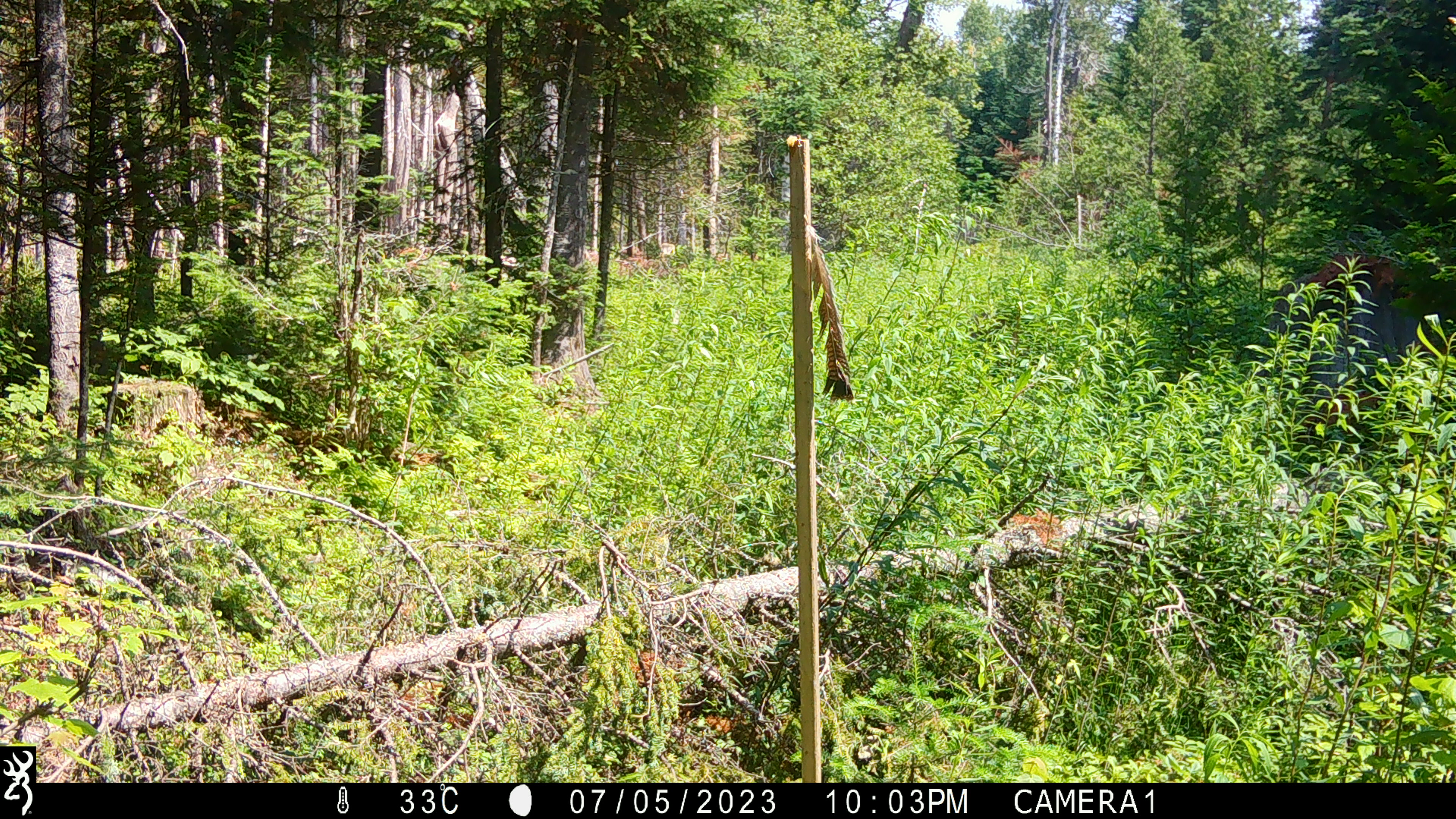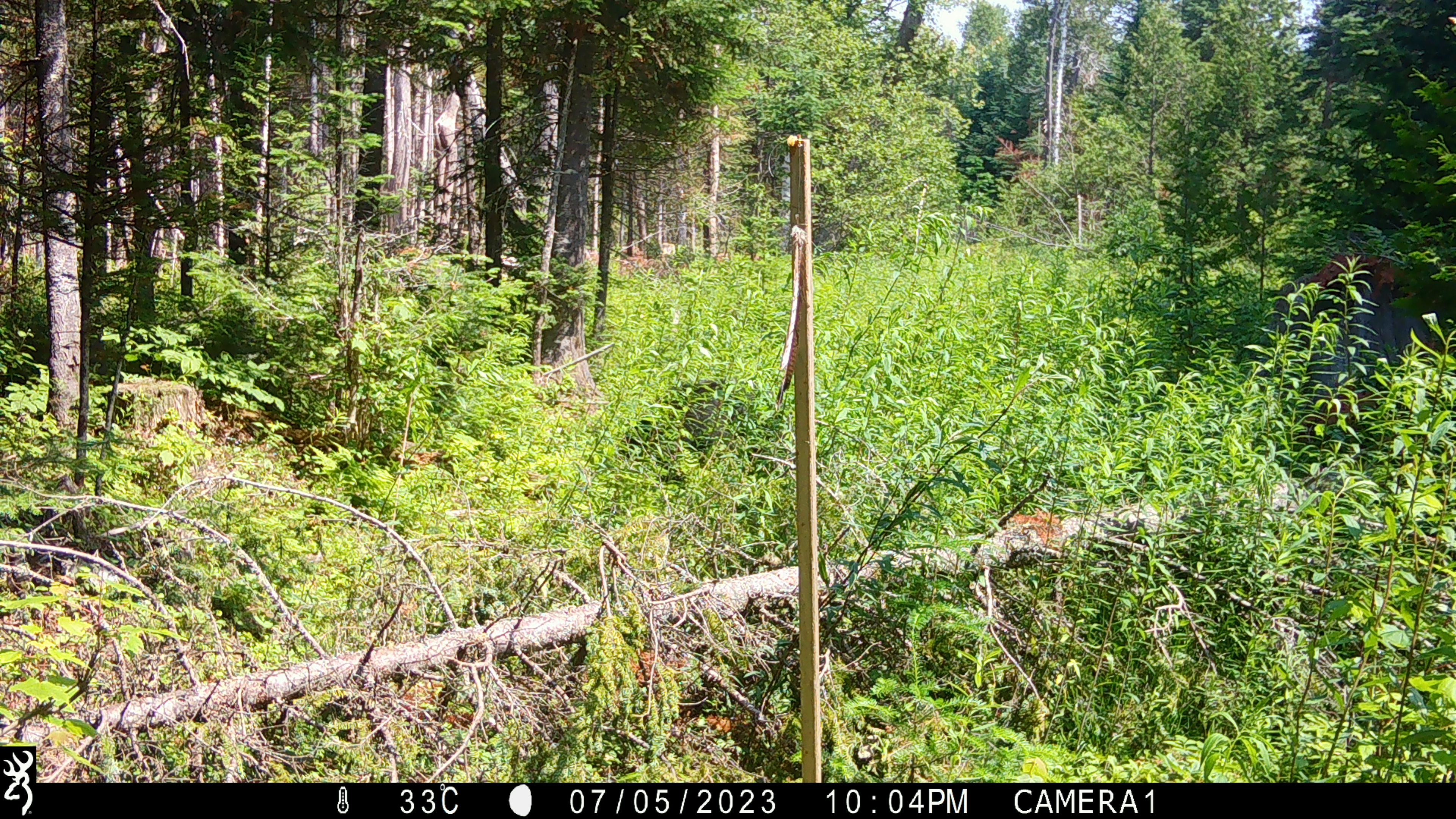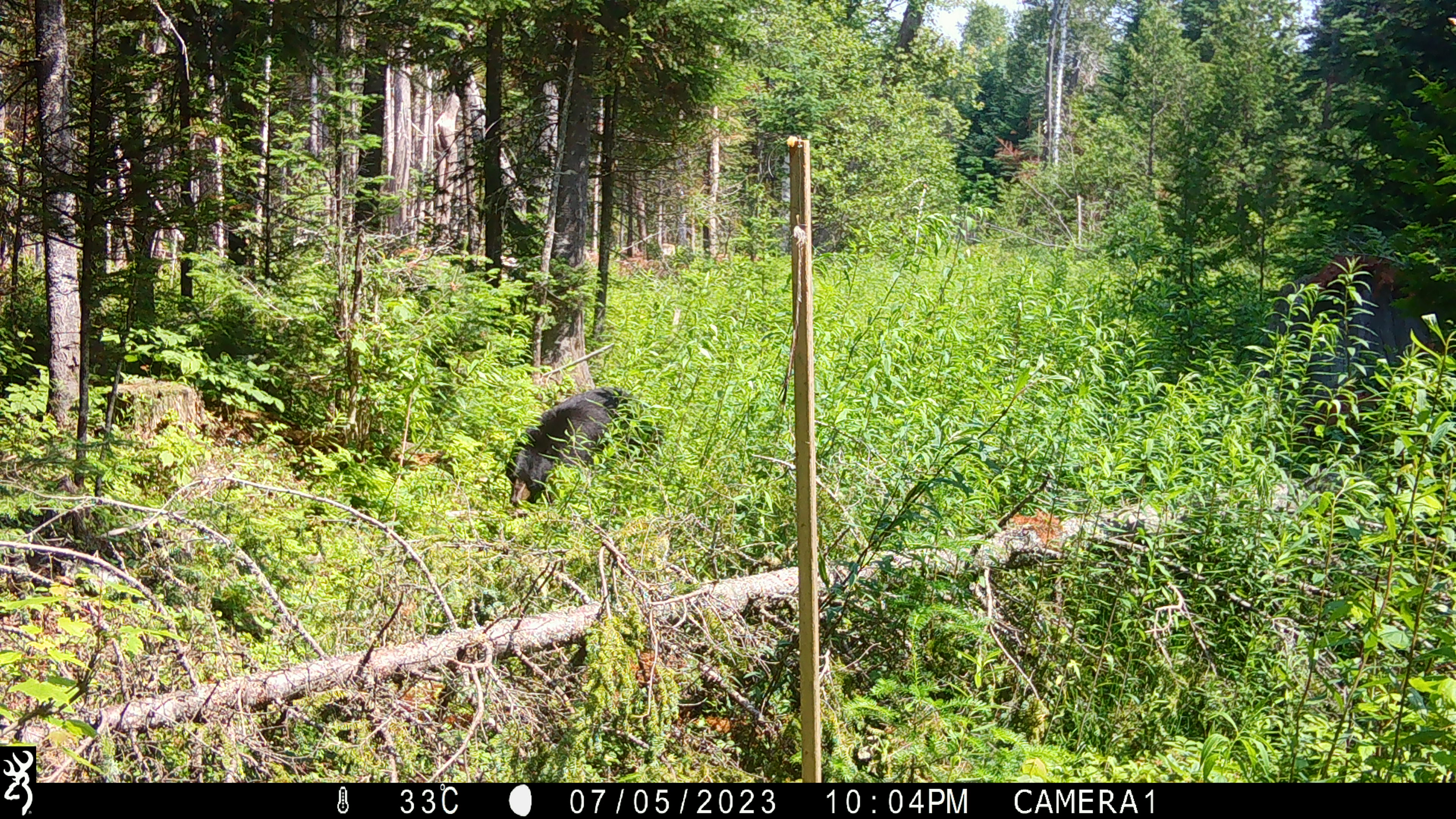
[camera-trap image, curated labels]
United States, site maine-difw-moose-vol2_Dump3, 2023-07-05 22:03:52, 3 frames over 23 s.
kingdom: Animalia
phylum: Chordata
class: Mammalia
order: Carnivora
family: Ursidae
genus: Ursus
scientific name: Ursus americanus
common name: black bear